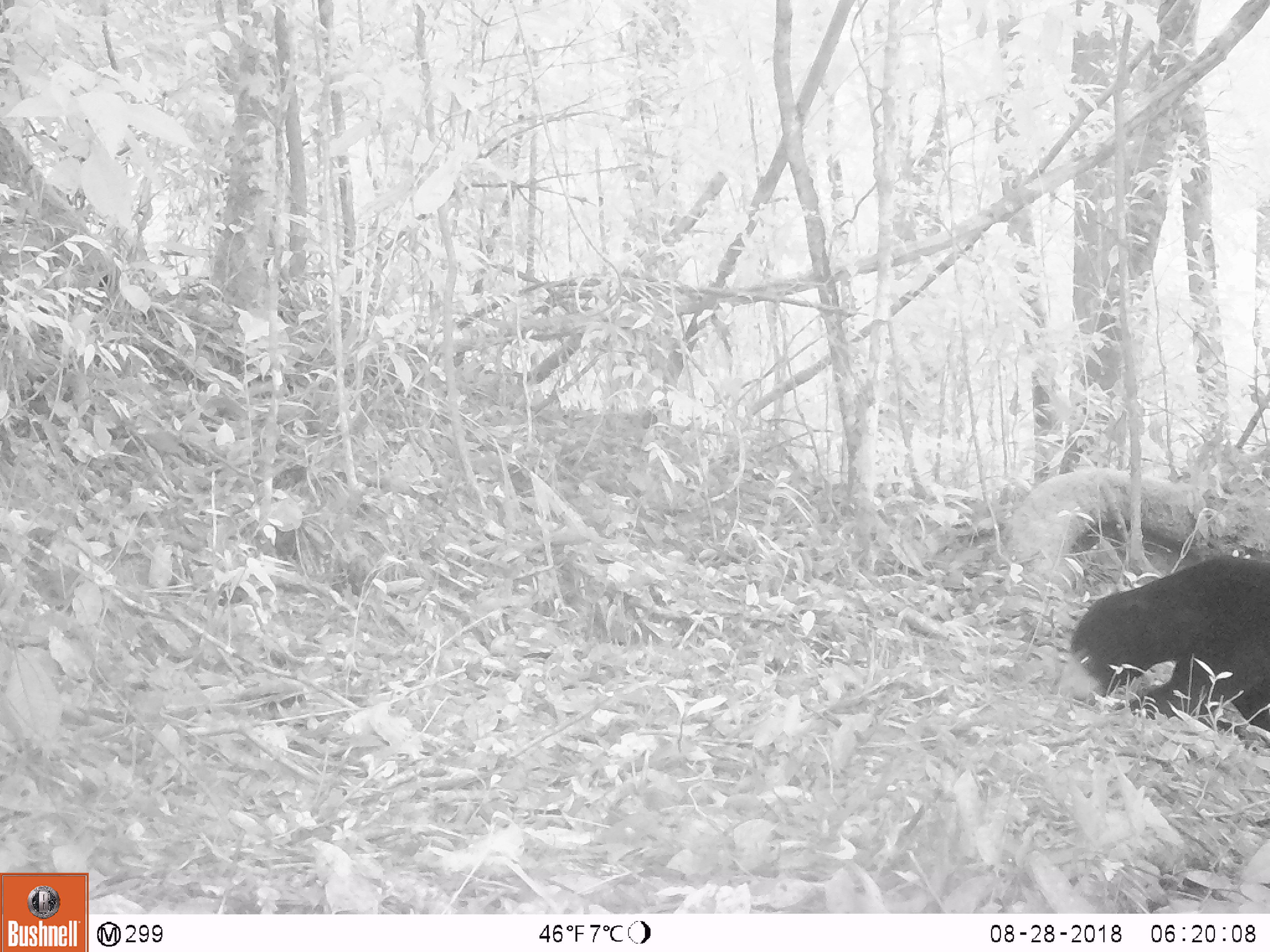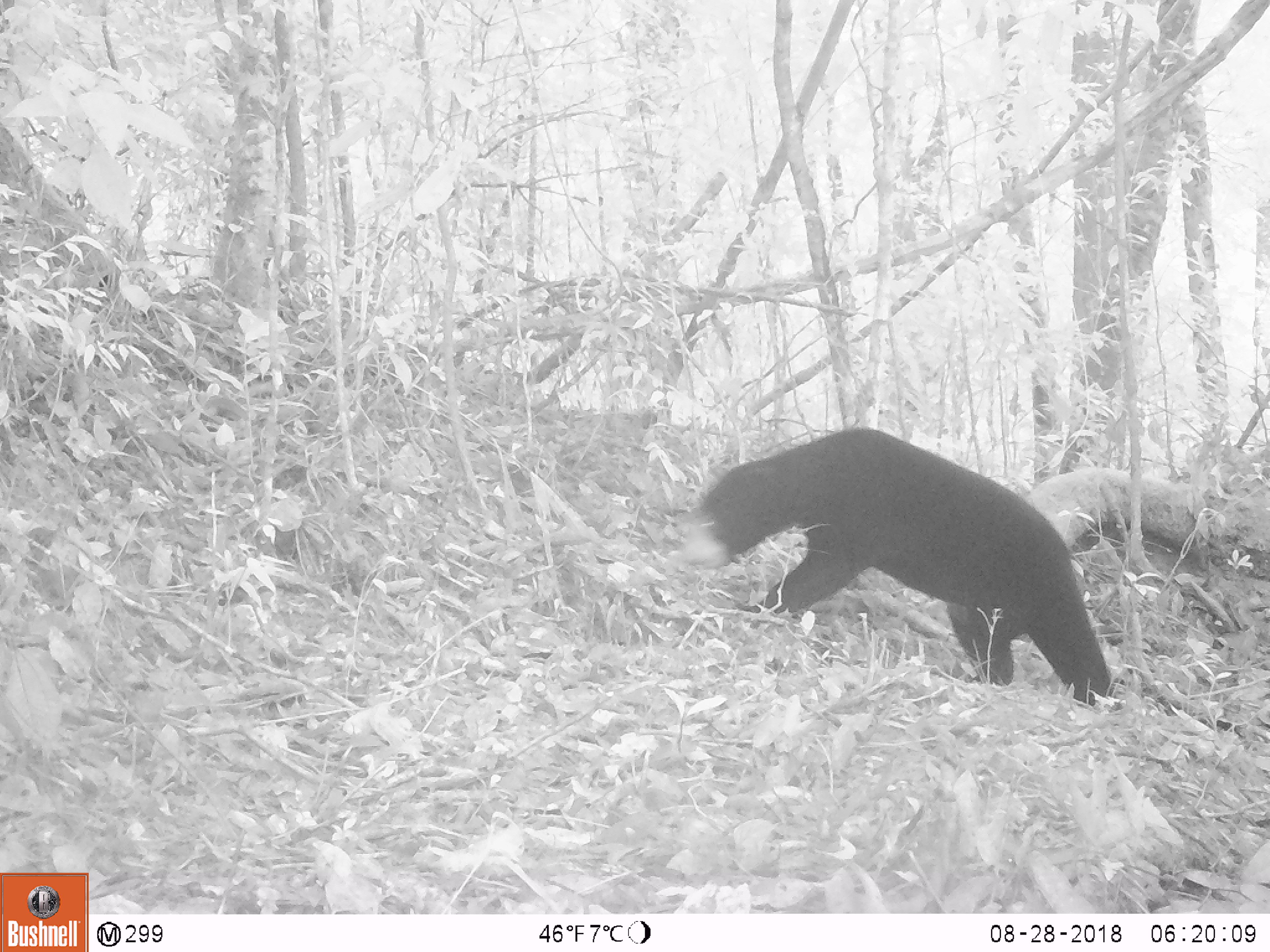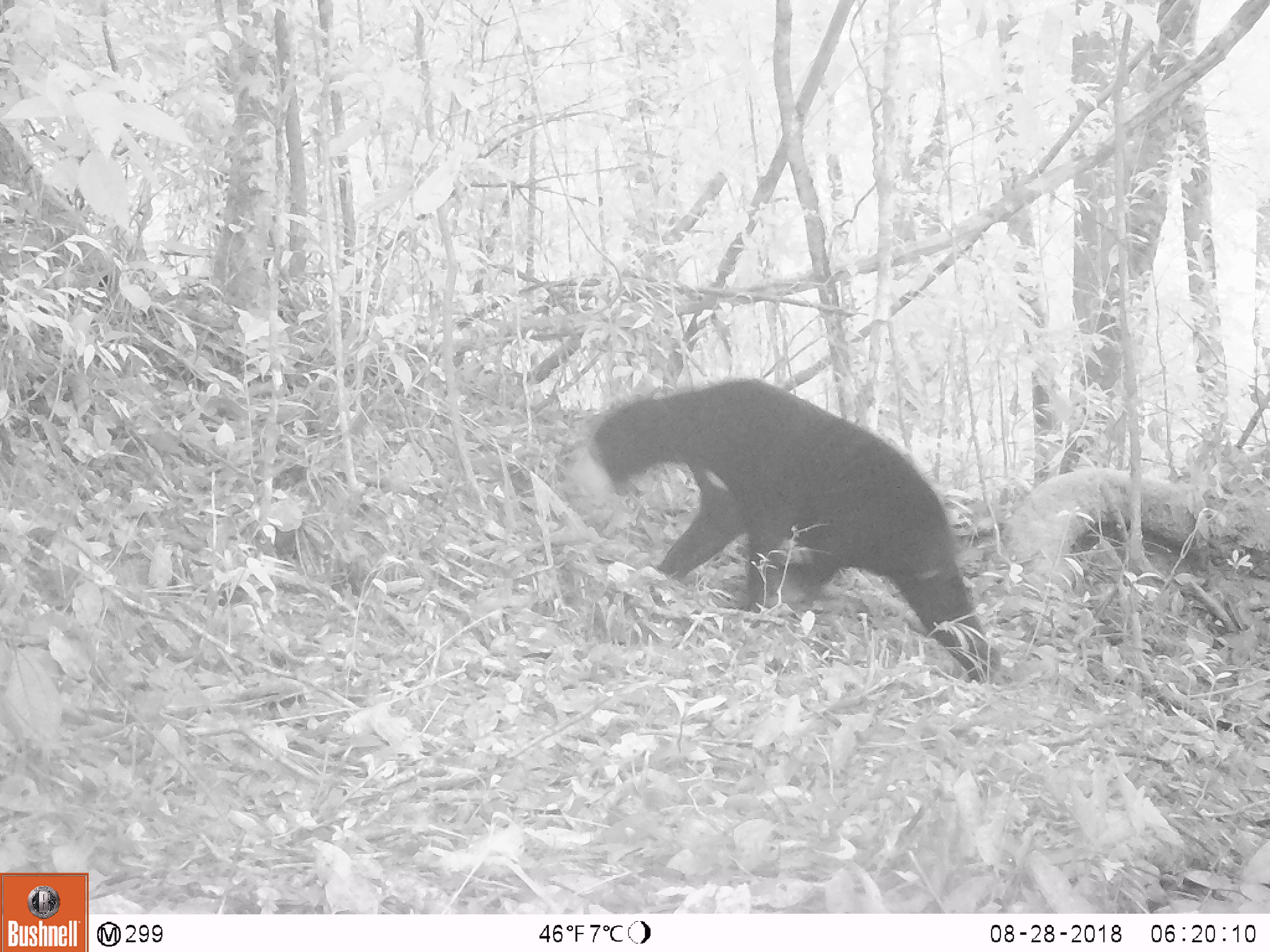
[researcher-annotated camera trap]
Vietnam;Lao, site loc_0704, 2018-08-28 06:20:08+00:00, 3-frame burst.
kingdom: Animalia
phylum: Chordata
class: Mammalia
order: Carnivora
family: Ursidae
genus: Helarctos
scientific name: Helarctos malayanus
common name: sun bear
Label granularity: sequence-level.